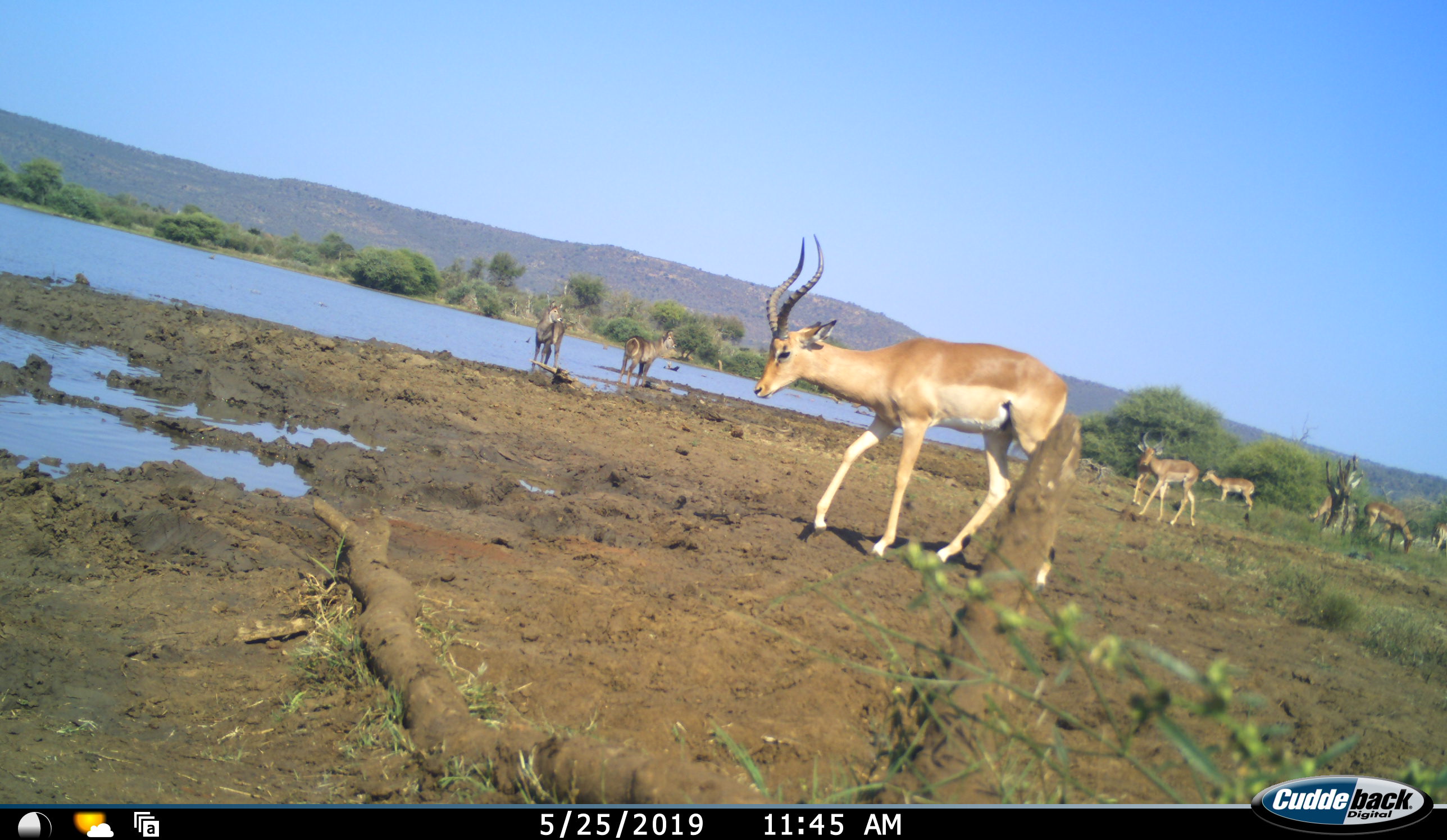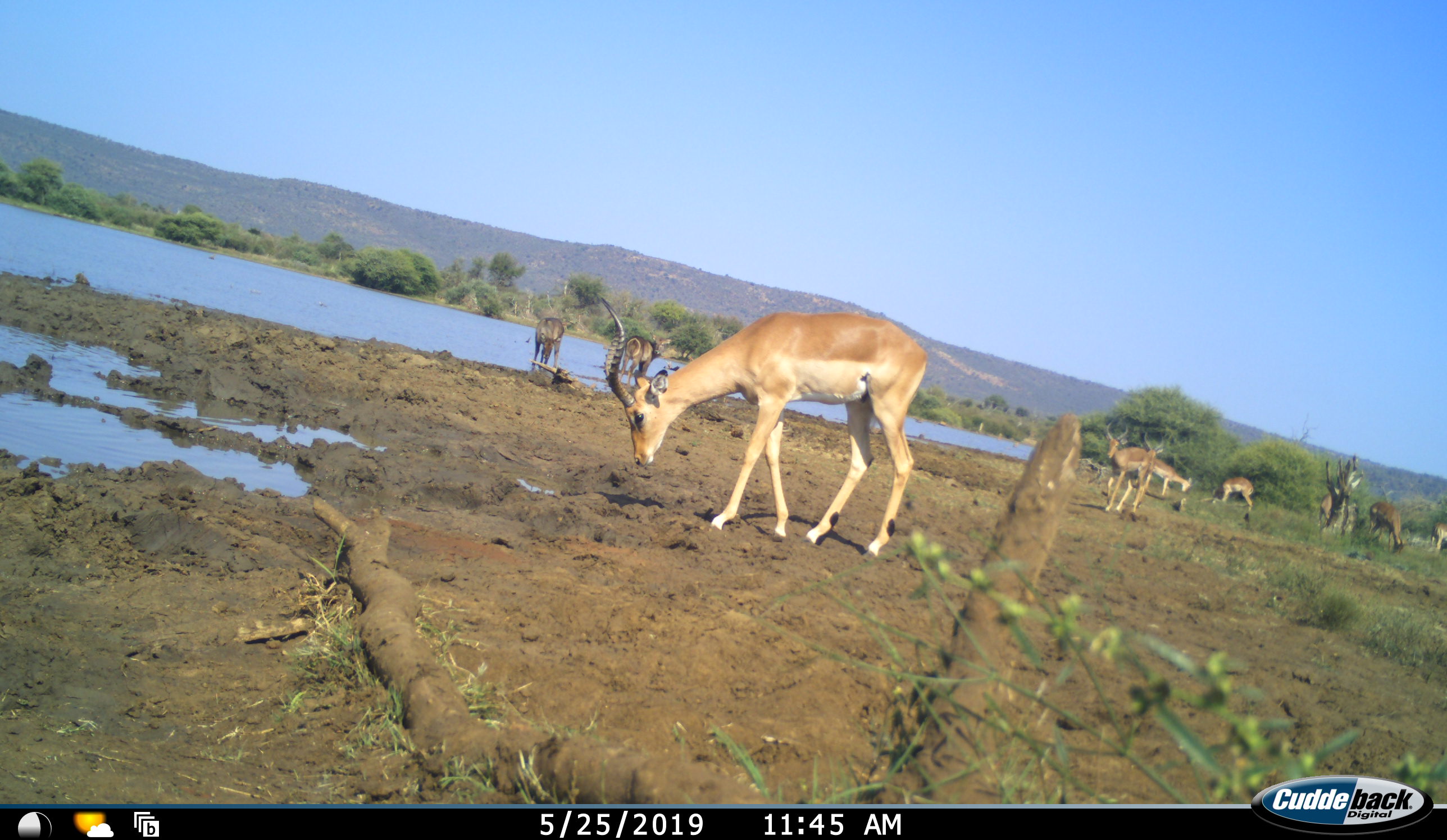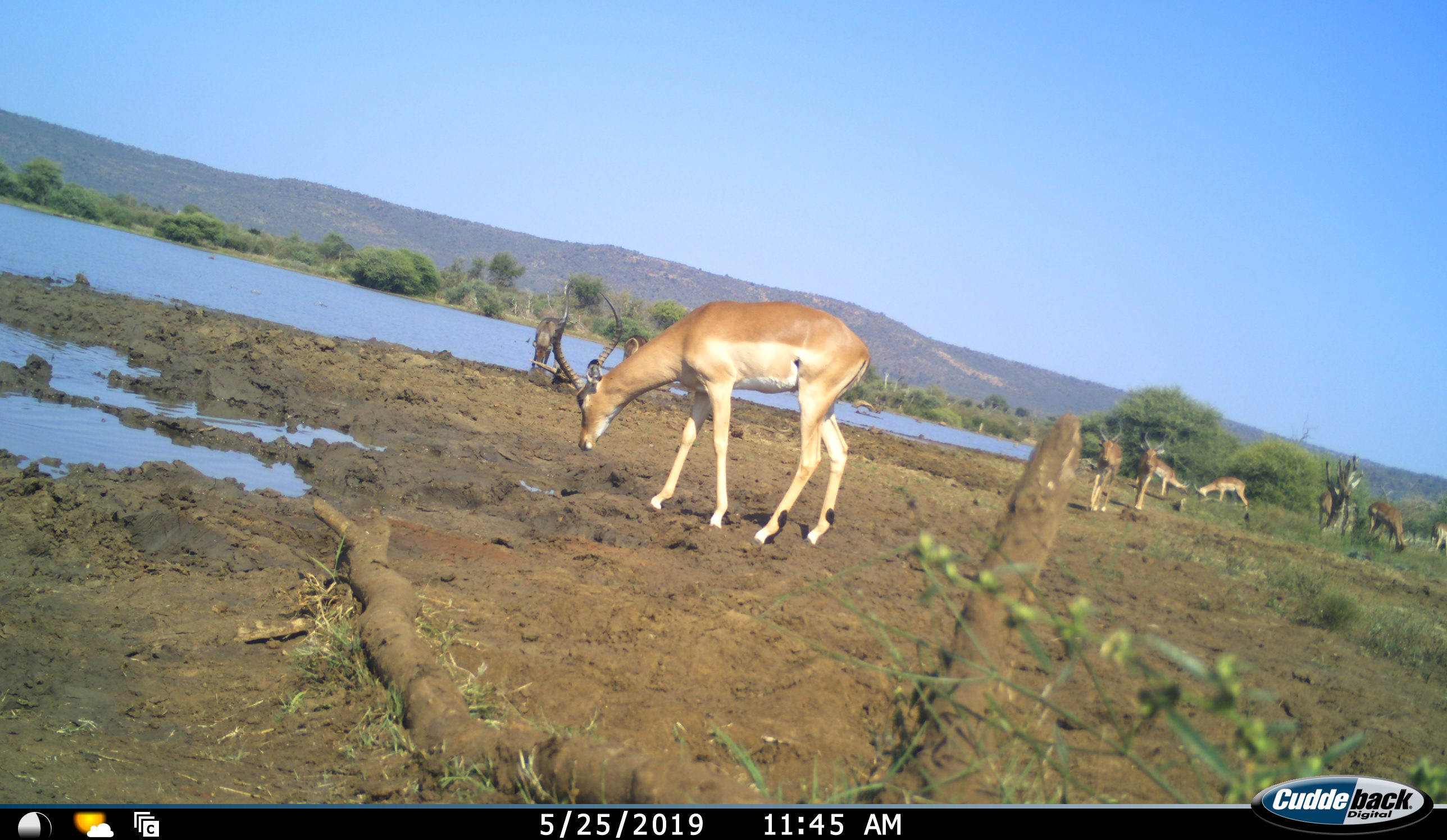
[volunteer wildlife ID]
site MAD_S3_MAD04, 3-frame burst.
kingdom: Animalia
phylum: Chordata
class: Mammalia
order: Artiodactyla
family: Bovidae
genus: Aepyceros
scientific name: Aepyceros melampus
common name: impala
Impala (Aepyceros melampus), count 8. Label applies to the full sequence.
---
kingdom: Animalia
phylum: Chordata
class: Mammalia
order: Artiodactyla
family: Bovidae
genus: Kobus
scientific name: Kobus ellipsiprymnus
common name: waterbuck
Waterbuck (Kobus ellipsiprymnus), count 2. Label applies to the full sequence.